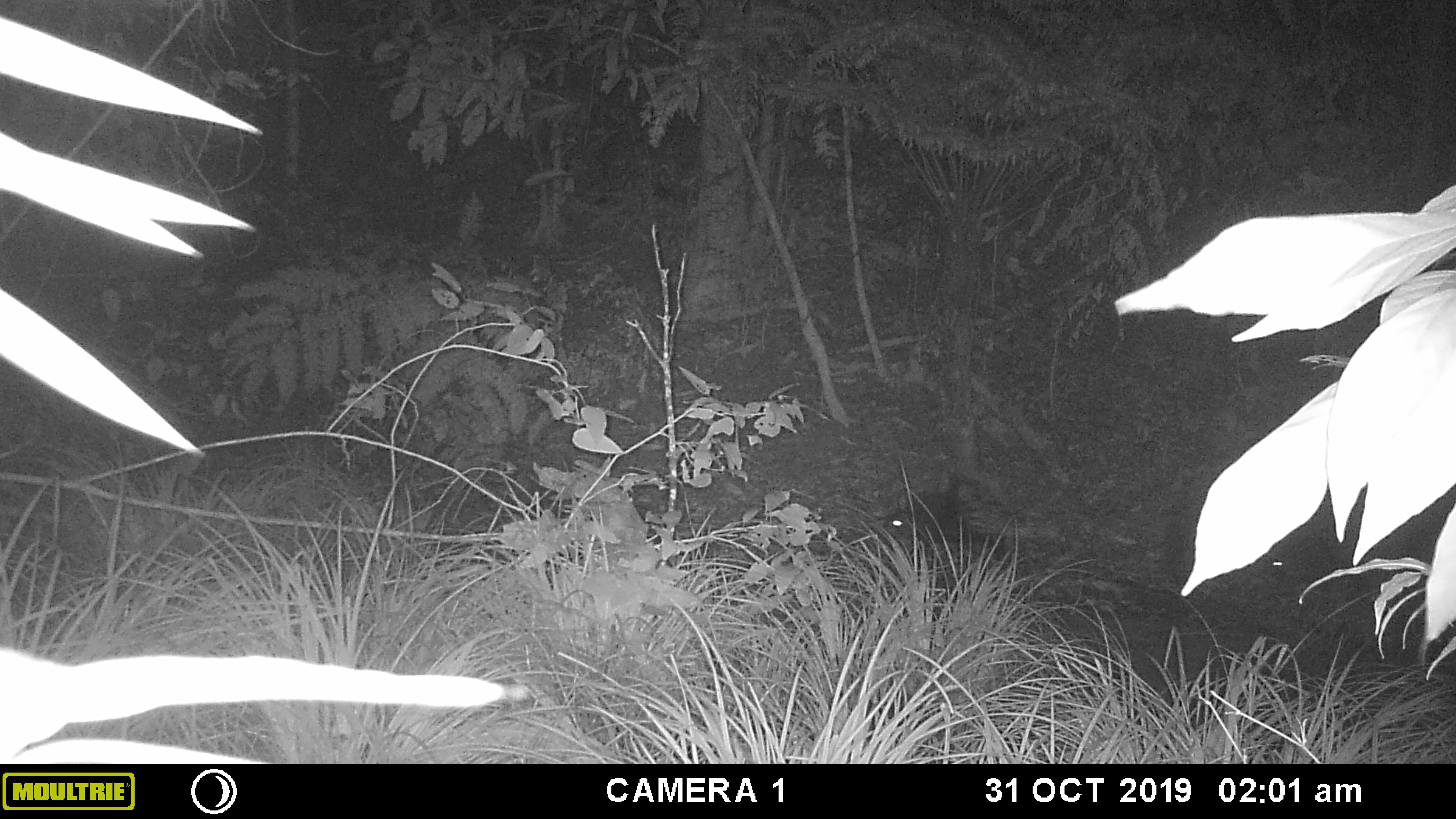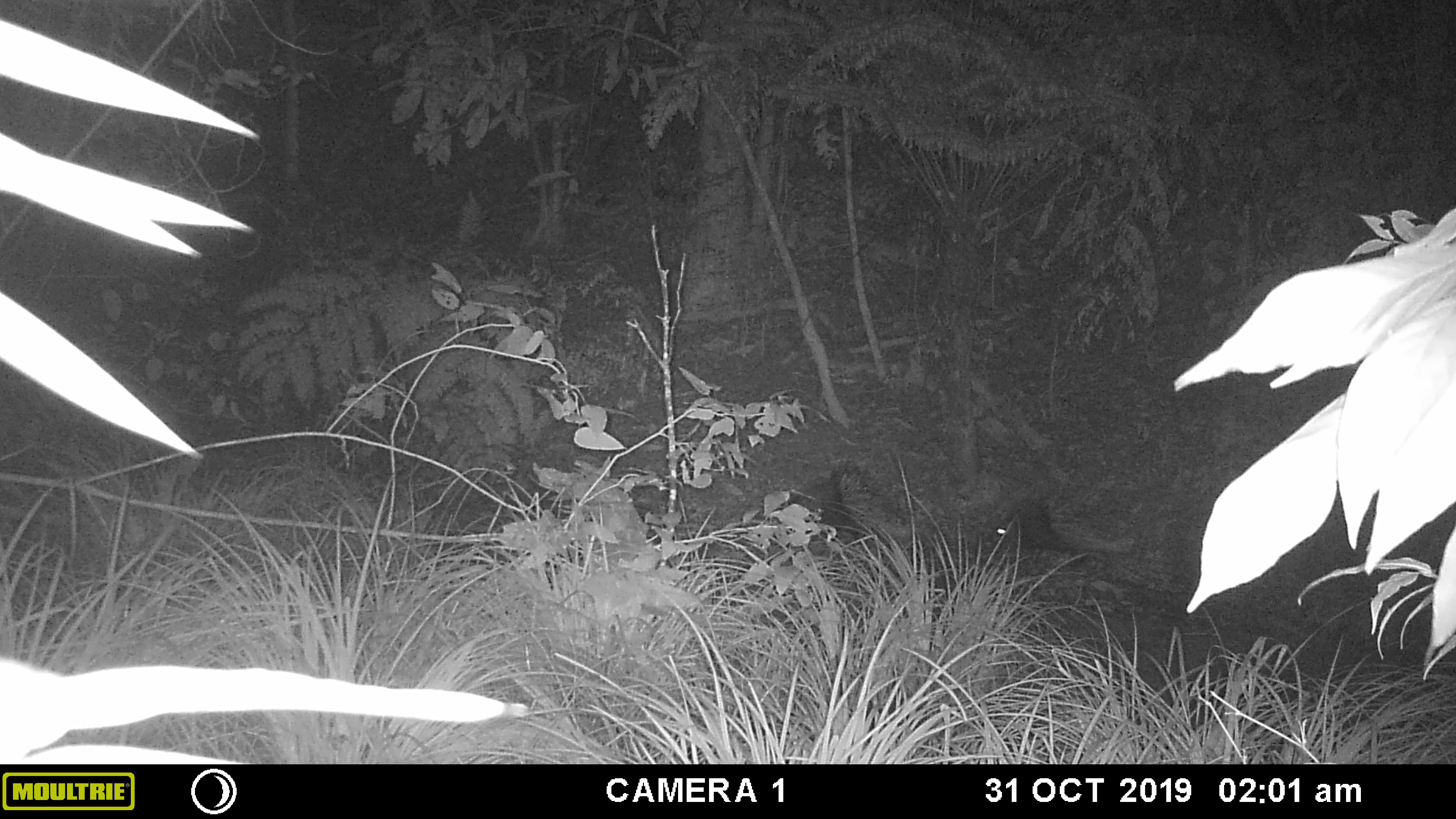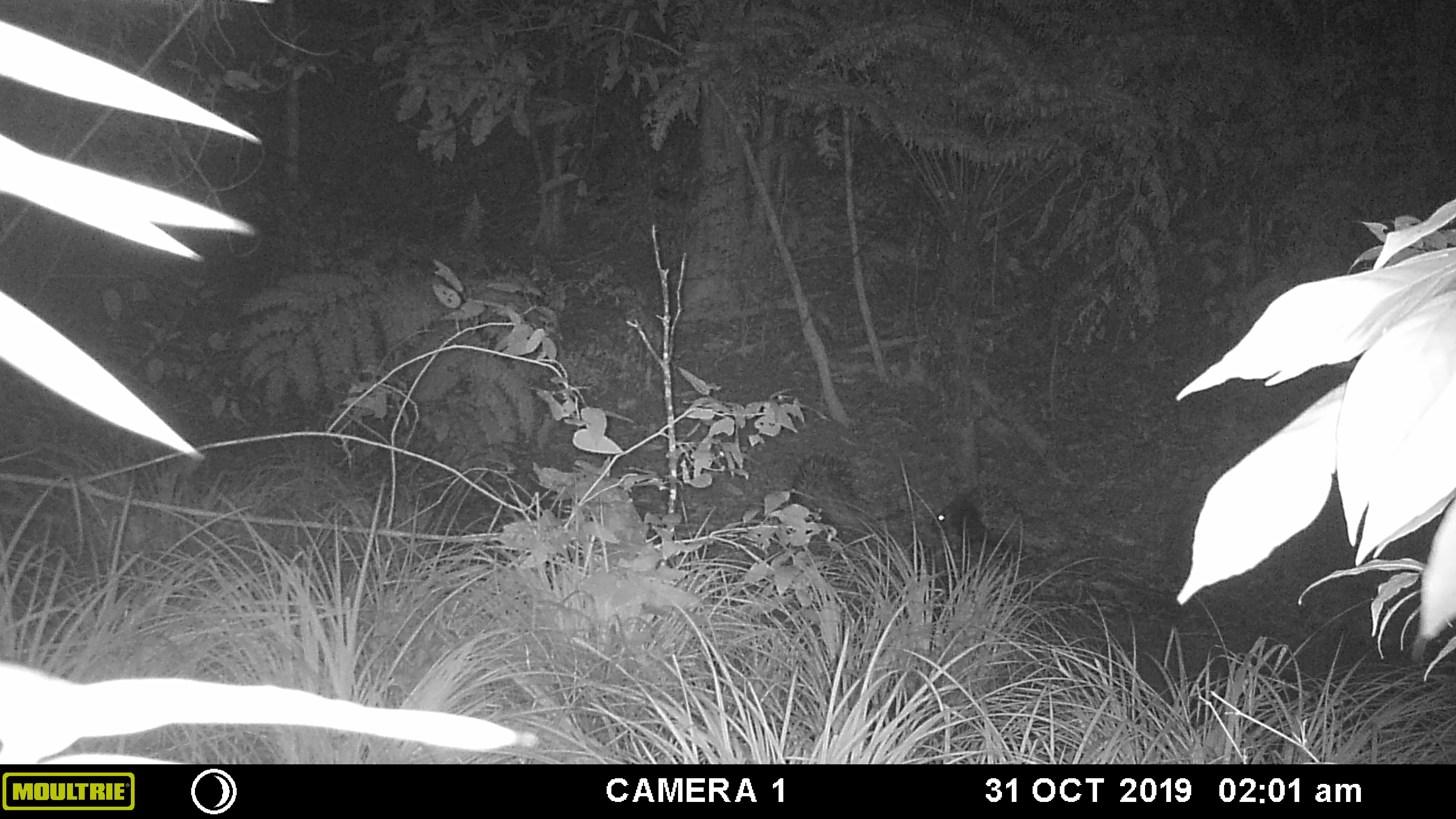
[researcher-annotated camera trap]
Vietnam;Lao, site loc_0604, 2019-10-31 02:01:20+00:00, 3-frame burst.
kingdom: Animalia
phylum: Chordata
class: Mammalia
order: Rodentia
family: Hystricidae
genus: Hystrix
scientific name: Hystrix brachyura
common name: malayan porcupine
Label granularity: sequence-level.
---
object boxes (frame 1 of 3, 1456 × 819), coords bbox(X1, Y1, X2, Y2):
malayan porcupine: bbox(880, 481, 990, 546); bbox(1262, 537, 1343, 593)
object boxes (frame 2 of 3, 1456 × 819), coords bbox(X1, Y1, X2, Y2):
malayan porcupine: bbox(772, 460, 912, 549); bbox(992, 495, 1074, 552)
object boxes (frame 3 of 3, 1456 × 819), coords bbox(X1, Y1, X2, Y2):
malayan porcupine: bbox(789, 454, 889, 528); bbox(936, 485, 1022, 551)